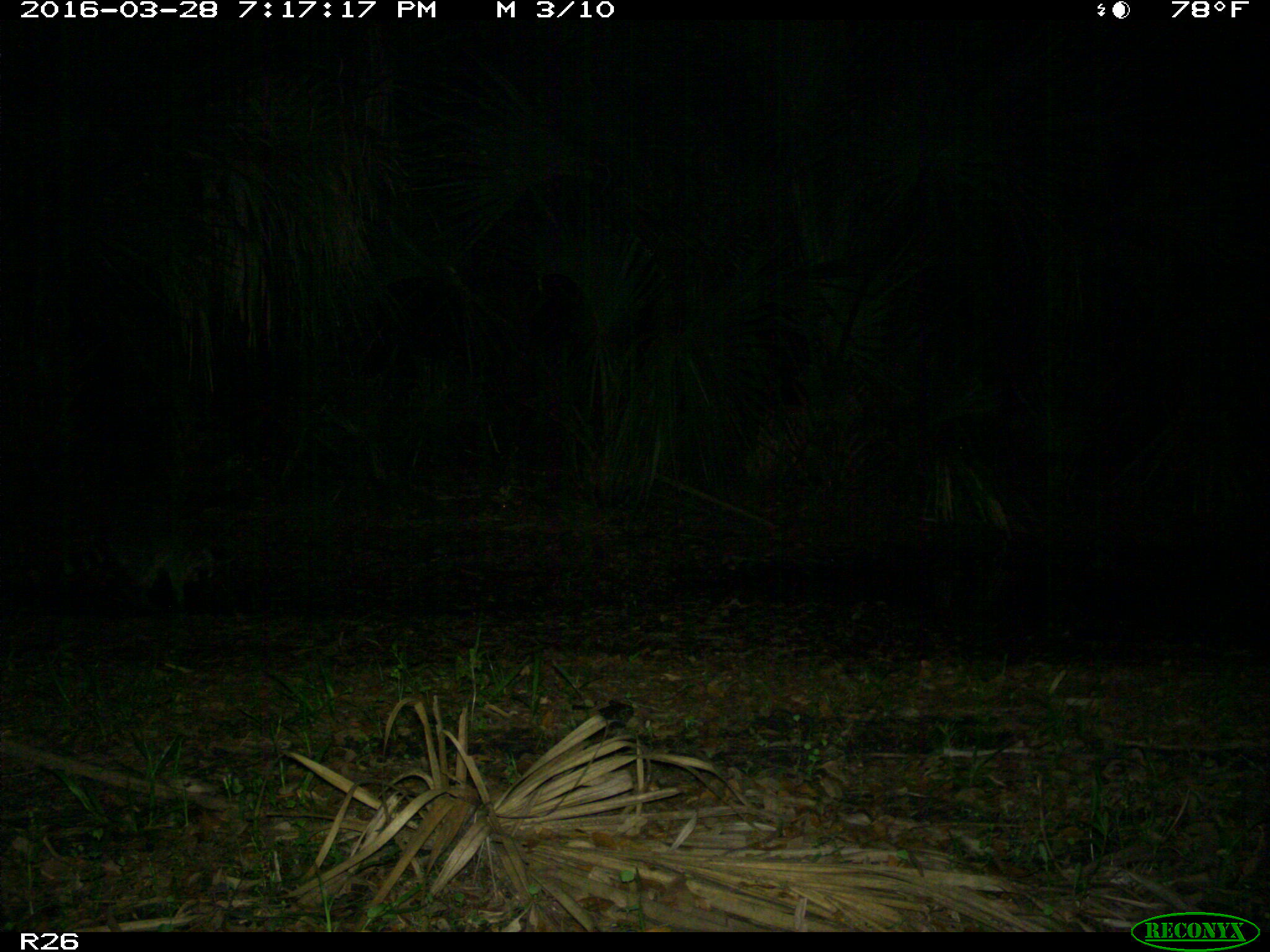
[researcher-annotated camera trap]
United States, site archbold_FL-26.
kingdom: Animalia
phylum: Chordata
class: Mammalia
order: Carnivora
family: Procyonidae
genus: Procyon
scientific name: Procyon lotor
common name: common raccoon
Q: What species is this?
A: Procyon lotor (common raccoon).